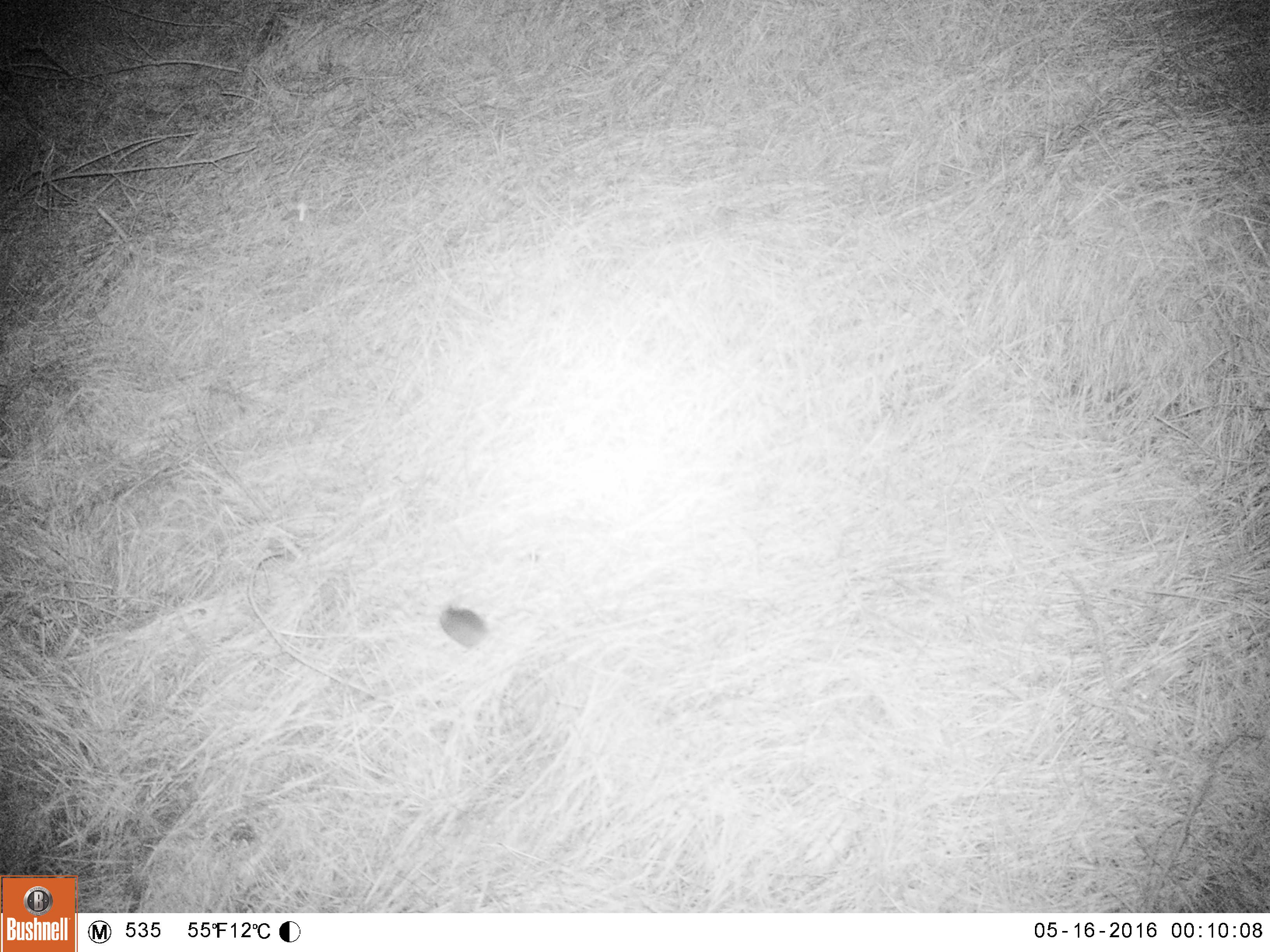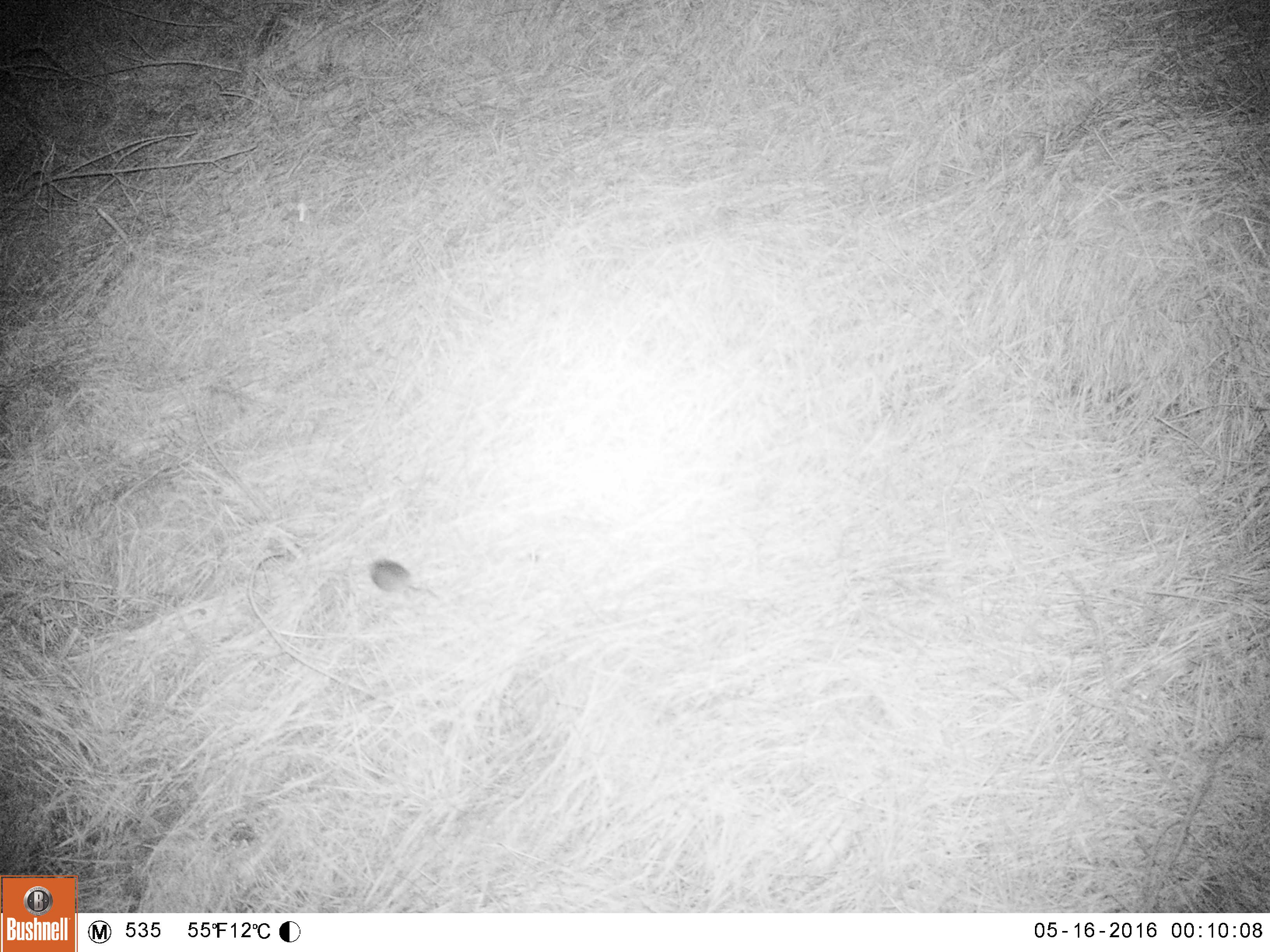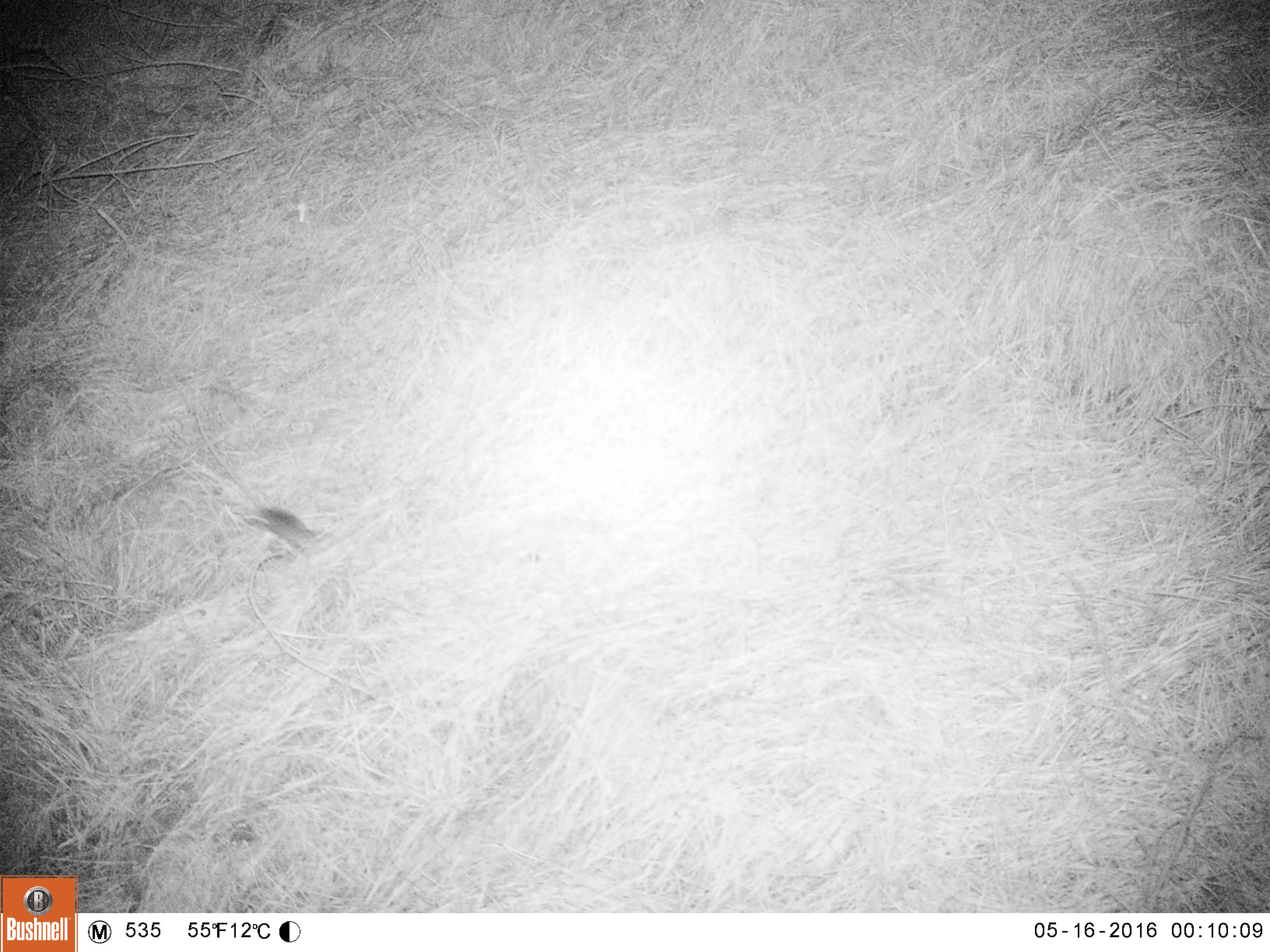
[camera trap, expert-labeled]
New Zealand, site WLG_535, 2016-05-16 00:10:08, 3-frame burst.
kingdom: Animalia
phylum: Chordata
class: Mammalia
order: Rodentia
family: Muridae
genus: Mus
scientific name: Mus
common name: mouse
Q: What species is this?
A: Mouse (Mus).